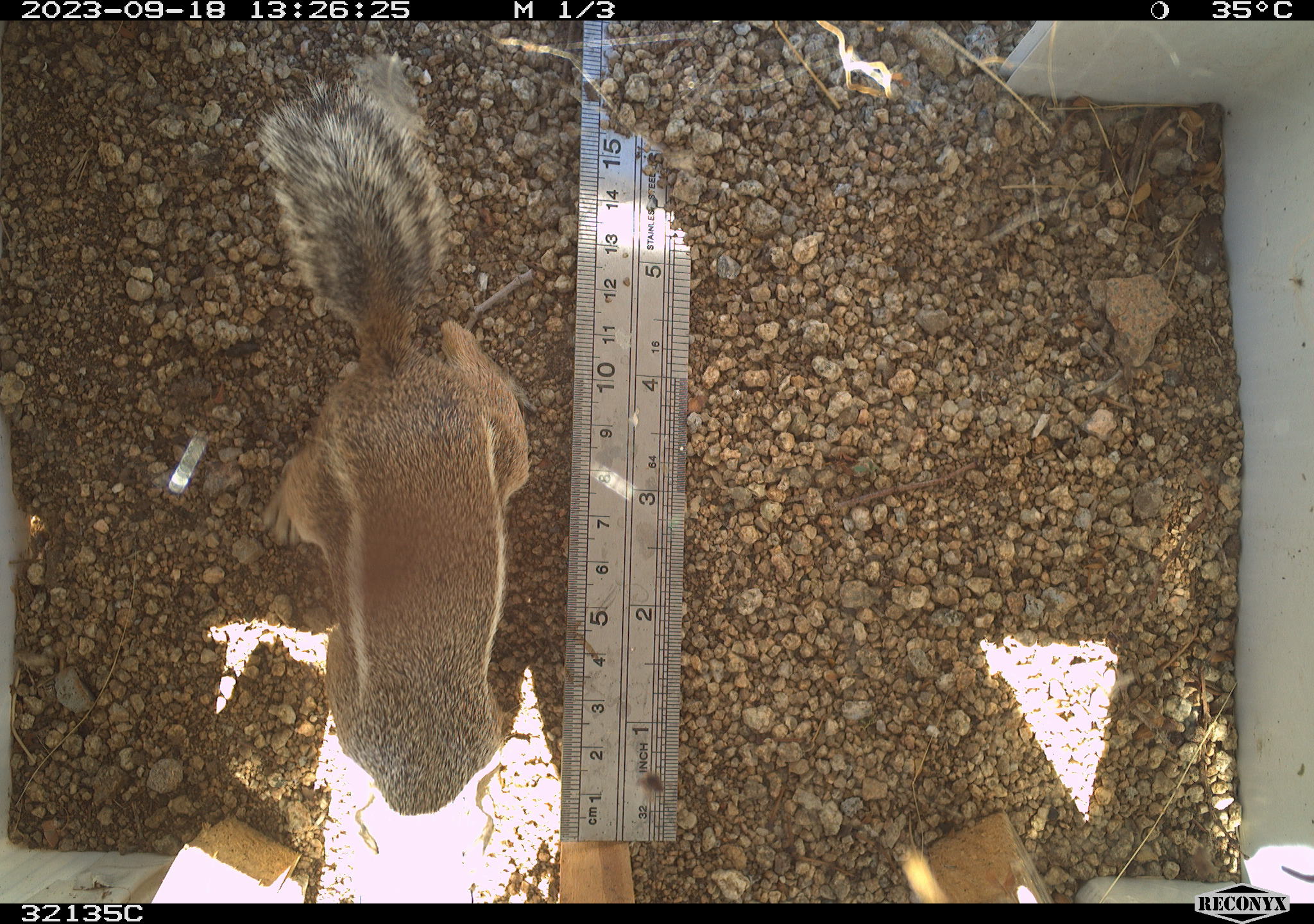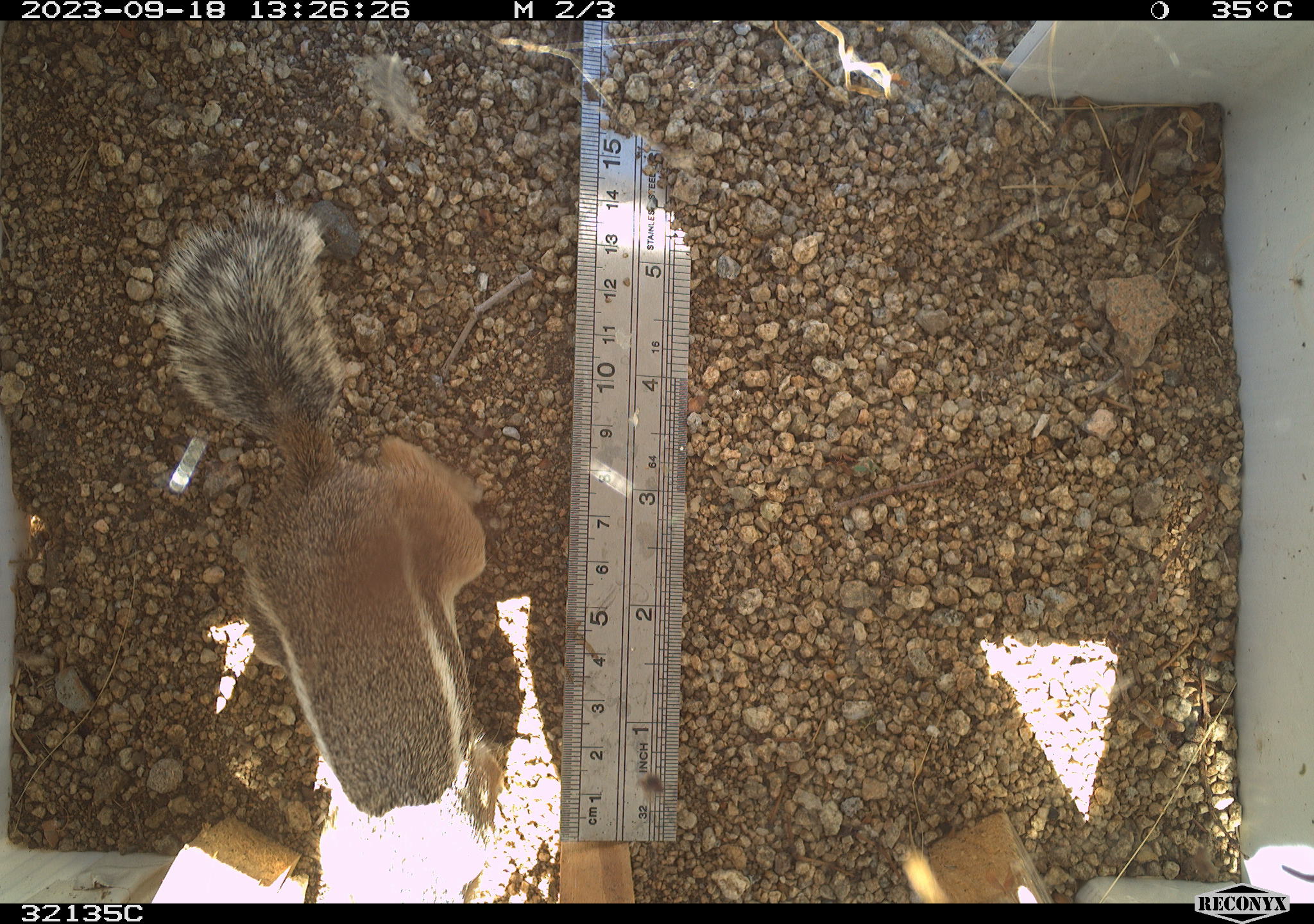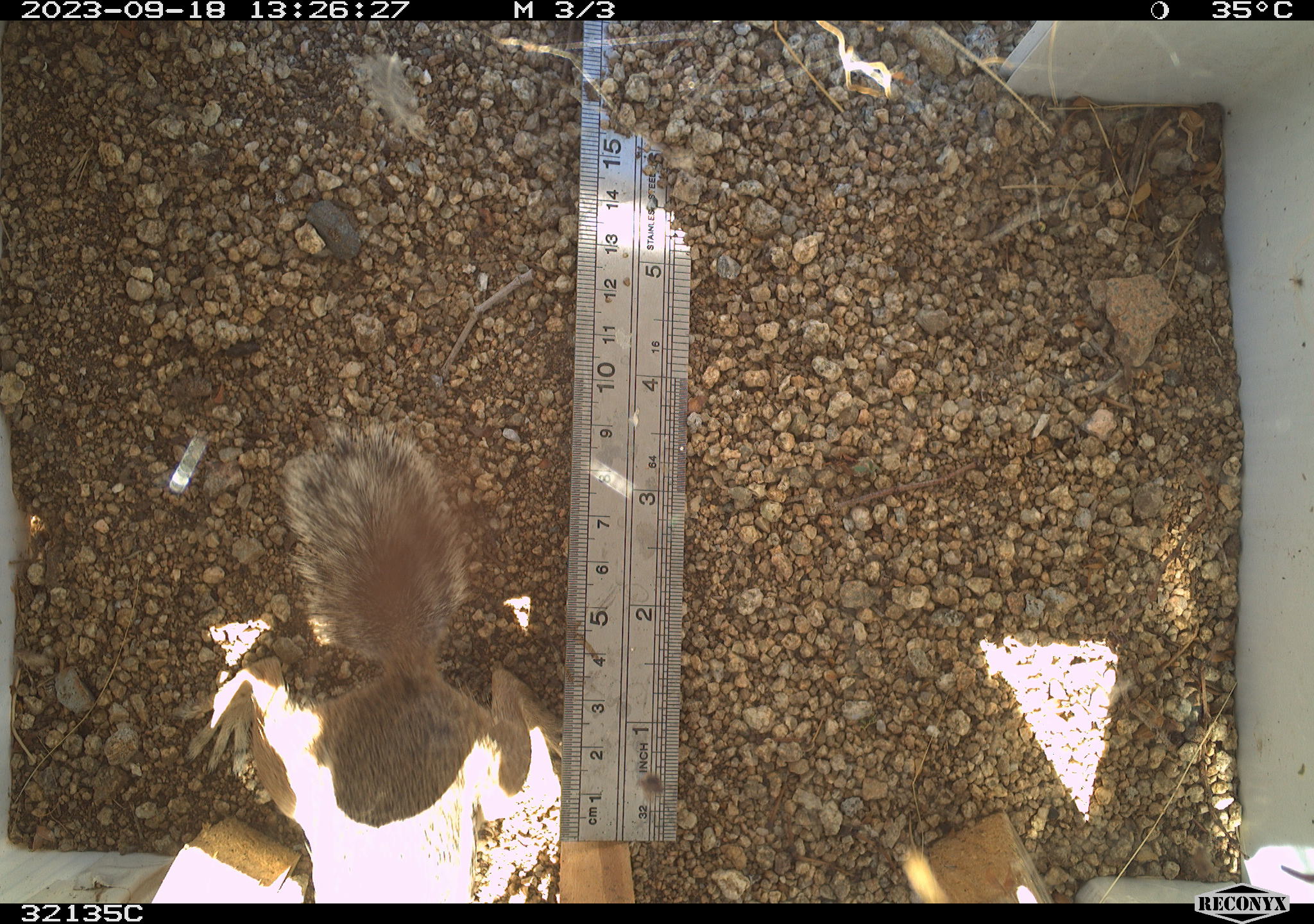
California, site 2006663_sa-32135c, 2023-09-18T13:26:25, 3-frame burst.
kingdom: Animalia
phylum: Chordata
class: Mammalia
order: Rodentia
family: Sciuridae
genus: Ammospermophilus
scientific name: Ammospermophilus leucurus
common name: white-tailed antelope squirrel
White-tailed antelope squirrel (Ammospermophilus leucurus).